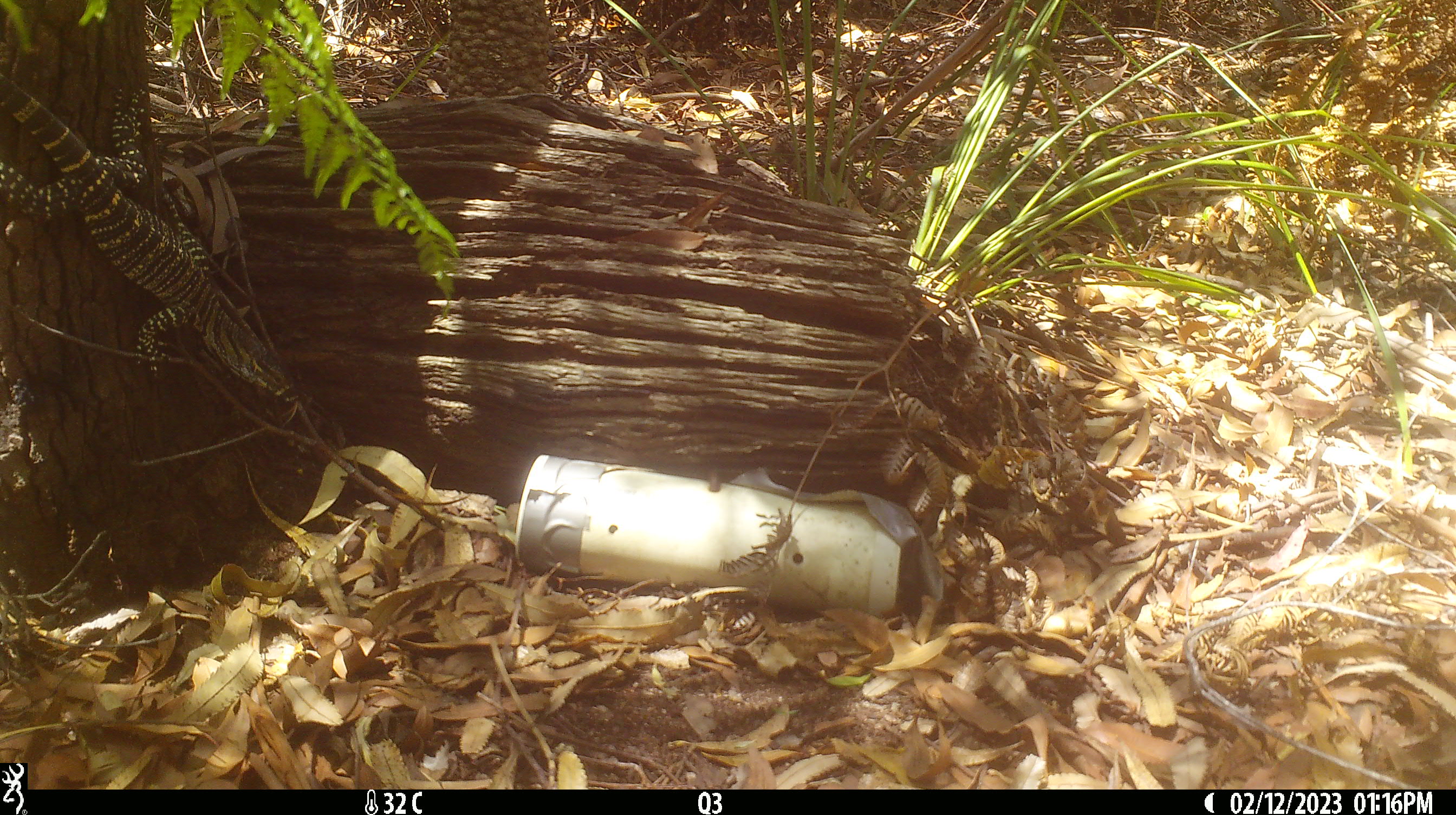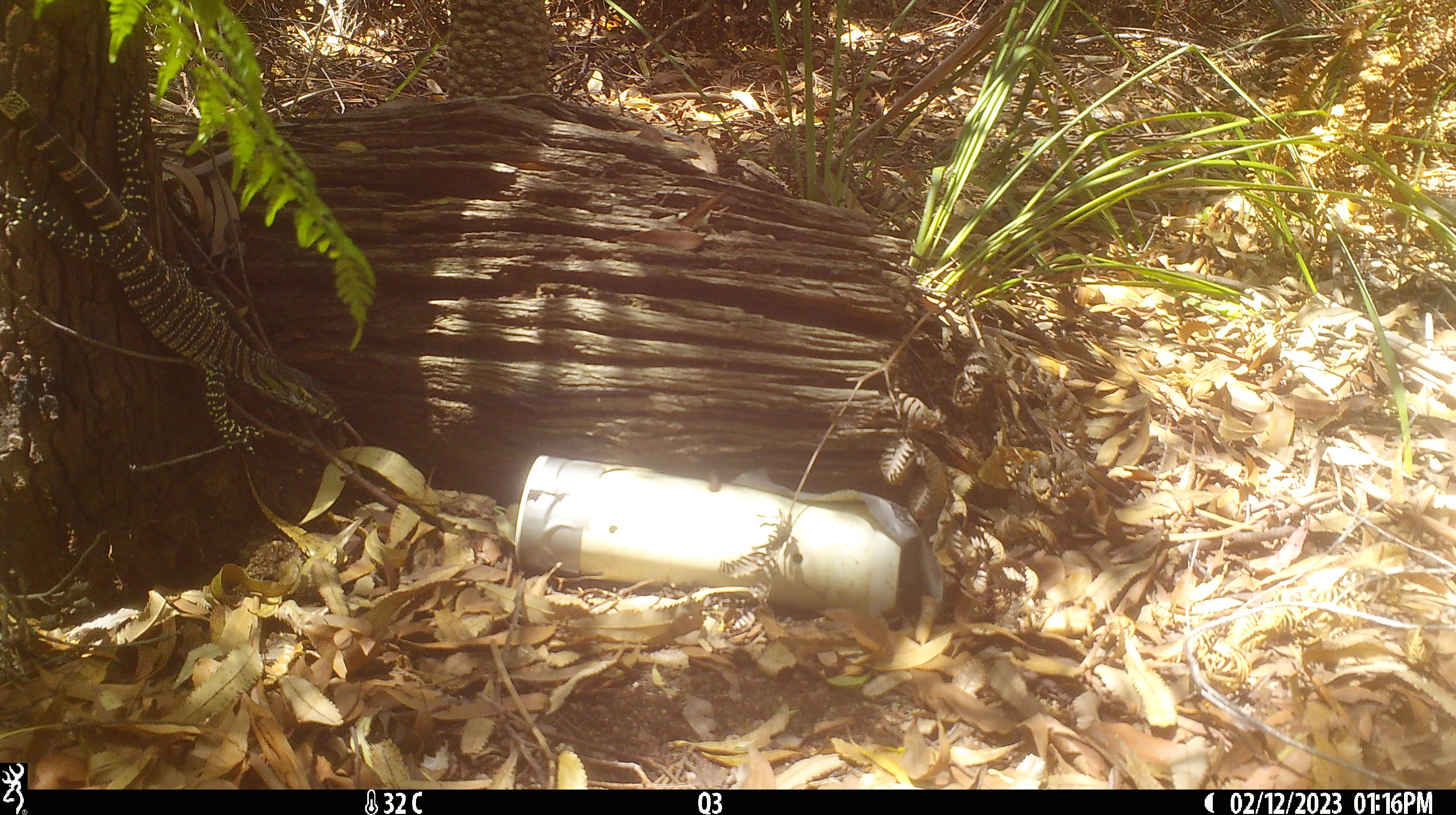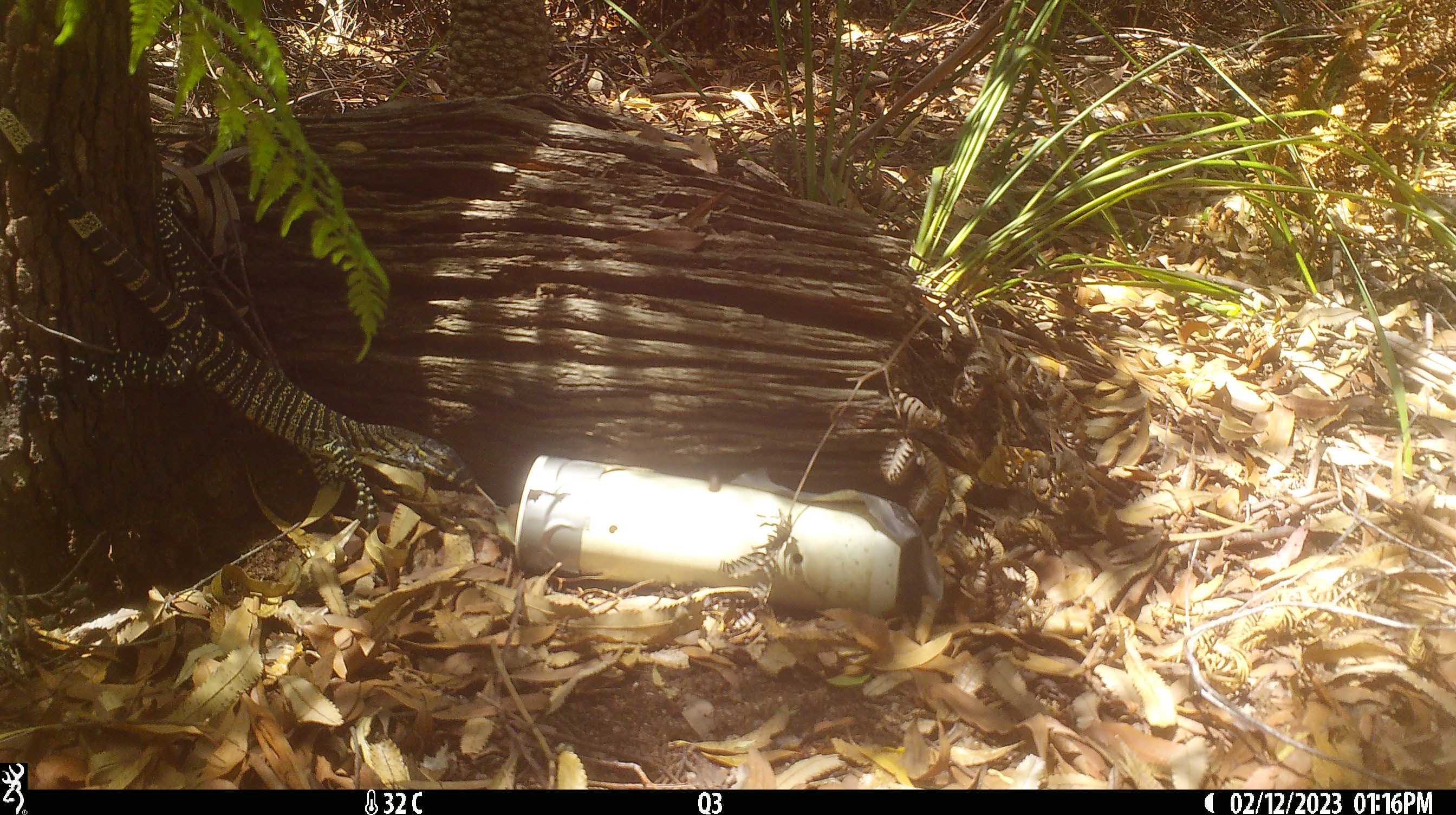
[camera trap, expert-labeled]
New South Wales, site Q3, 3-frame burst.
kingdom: Animalia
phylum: Chordata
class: Reptilia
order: Squamata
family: Varanidae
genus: Varanus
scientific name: Varanus varius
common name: lace monitor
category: goanna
Goanna (lace monitor) (Varanus varius).